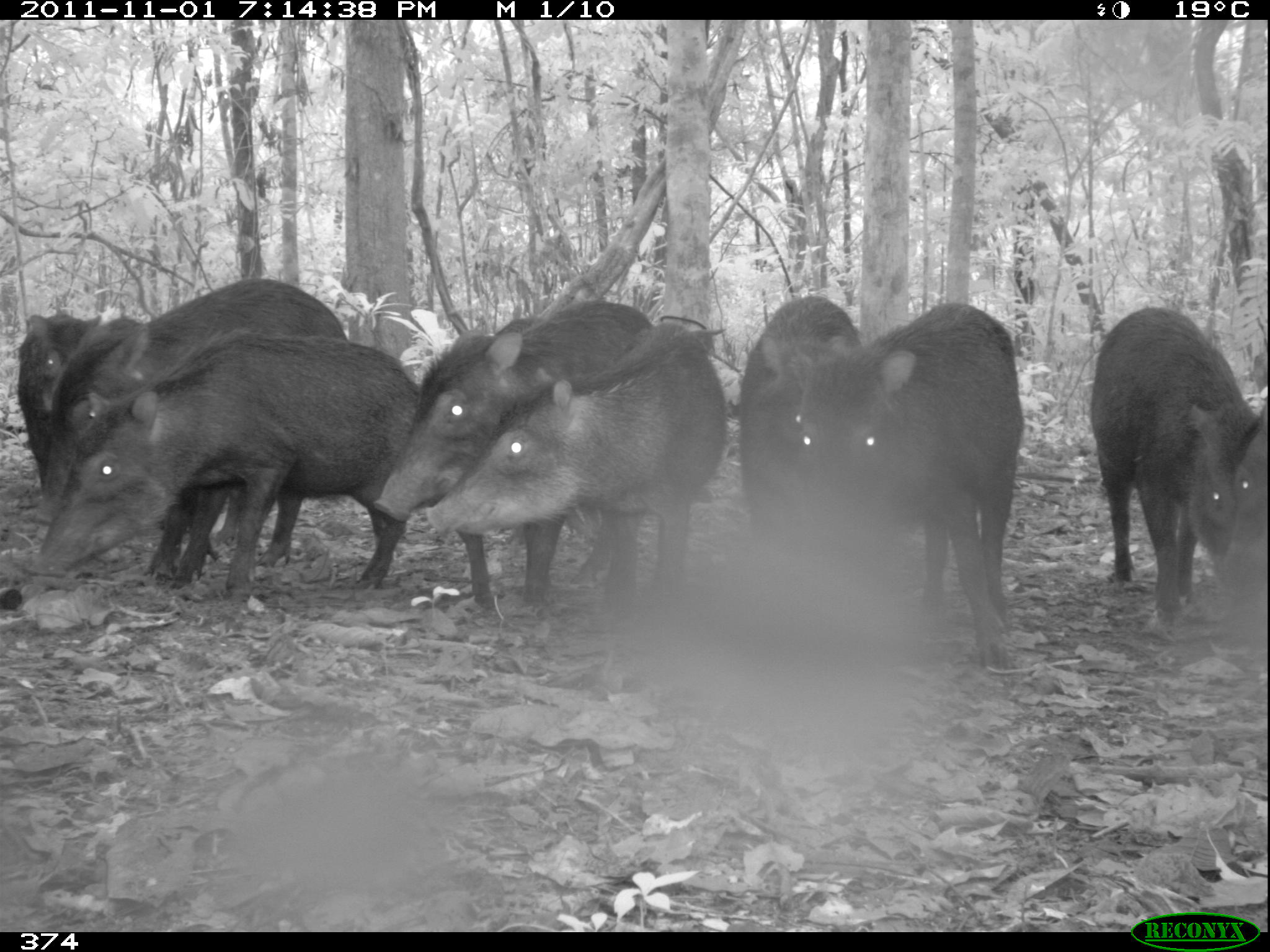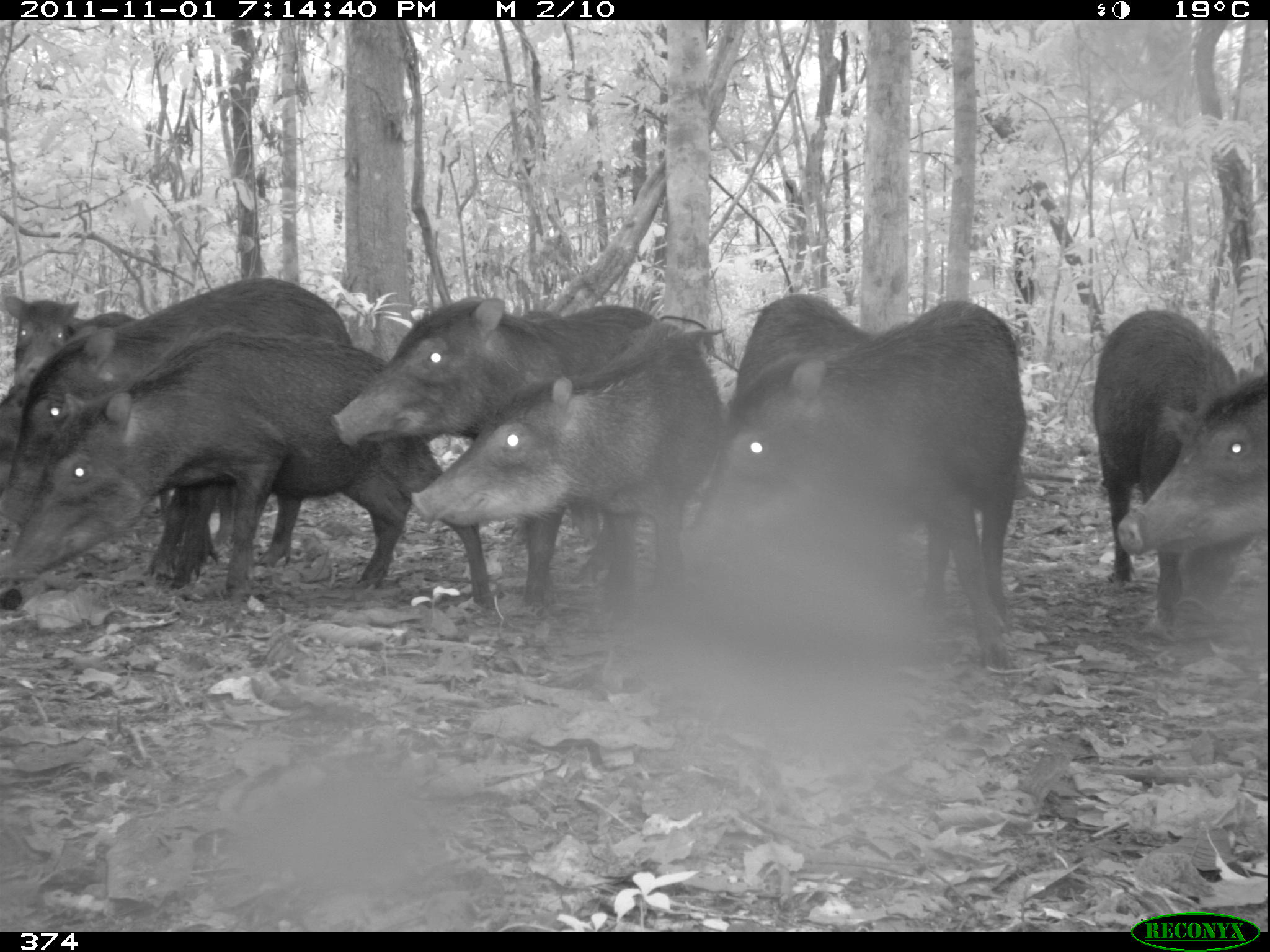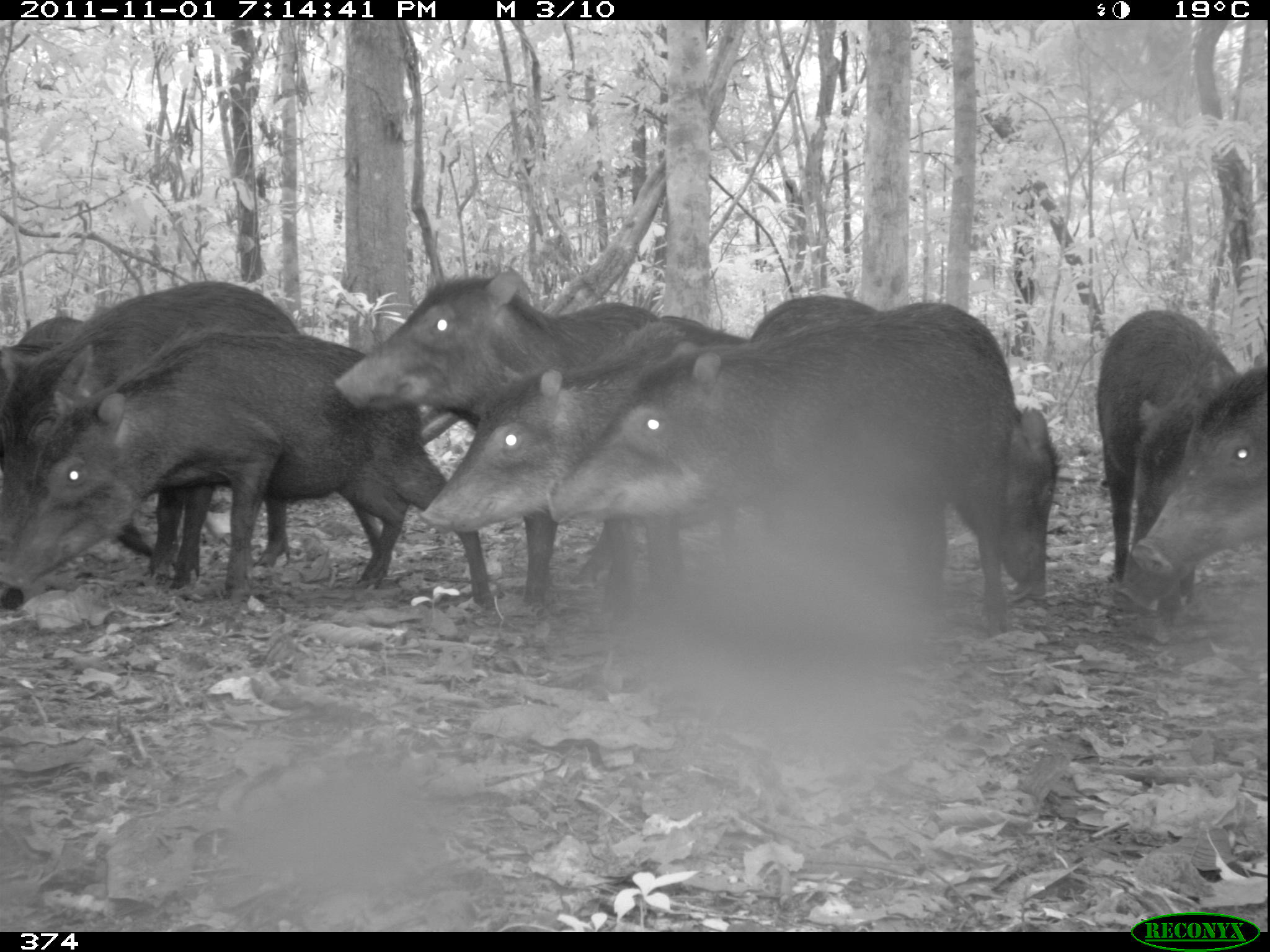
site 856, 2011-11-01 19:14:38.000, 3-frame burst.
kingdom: Animalia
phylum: Chordata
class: Mammalia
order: Artiodactyla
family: Tayassuidae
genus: Tayassu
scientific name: Tayassu pecari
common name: white-lipped peccary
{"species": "Tayassu pecari (white-lipped peccary)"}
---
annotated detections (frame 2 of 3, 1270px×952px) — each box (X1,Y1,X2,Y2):
tayassu pecari: (0,328,495,610); (681,293,1022,669); (325,293,663,605); (0,274,346,578); (408,336,720,603); (0,292,211,587); (1089,310,1238,630); (1110,366,1270,628); (725,296,874,573)